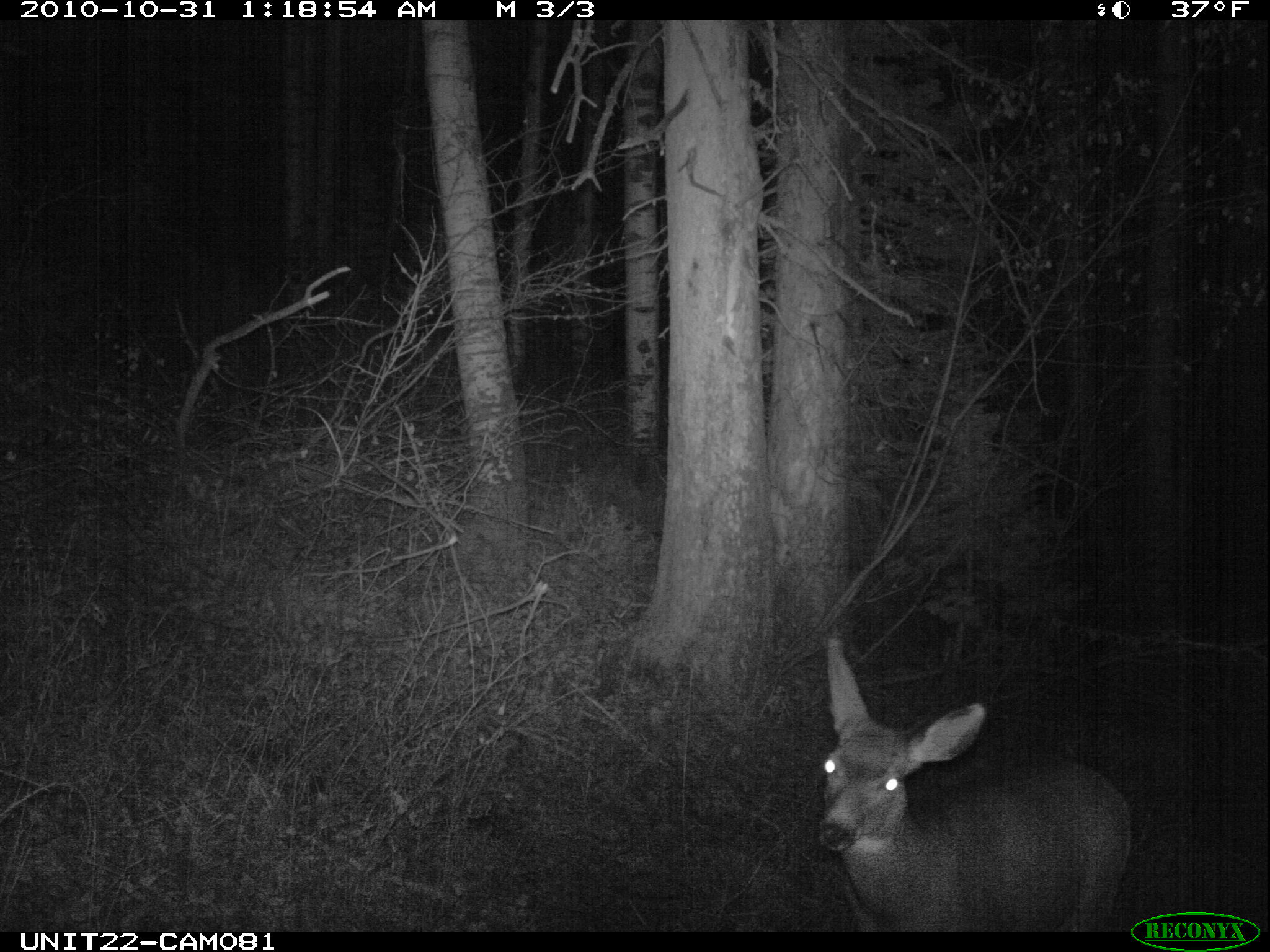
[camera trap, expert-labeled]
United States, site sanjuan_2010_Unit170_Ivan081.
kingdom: Animalia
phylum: Chordata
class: Mammalia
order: Artiodactyla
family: Cervidae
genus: Odocoileus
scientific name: Odocoileus hemionus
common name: mule deer